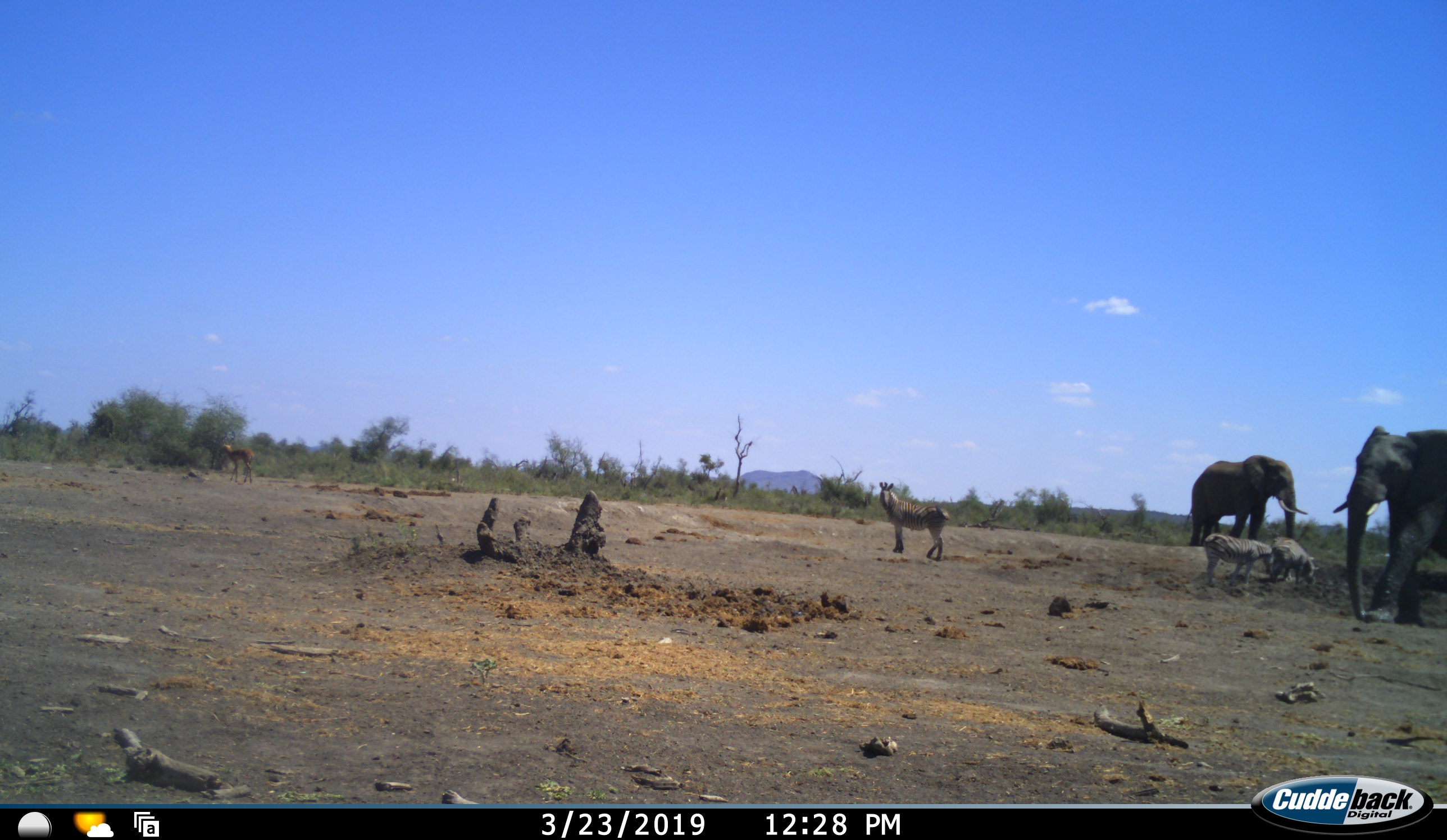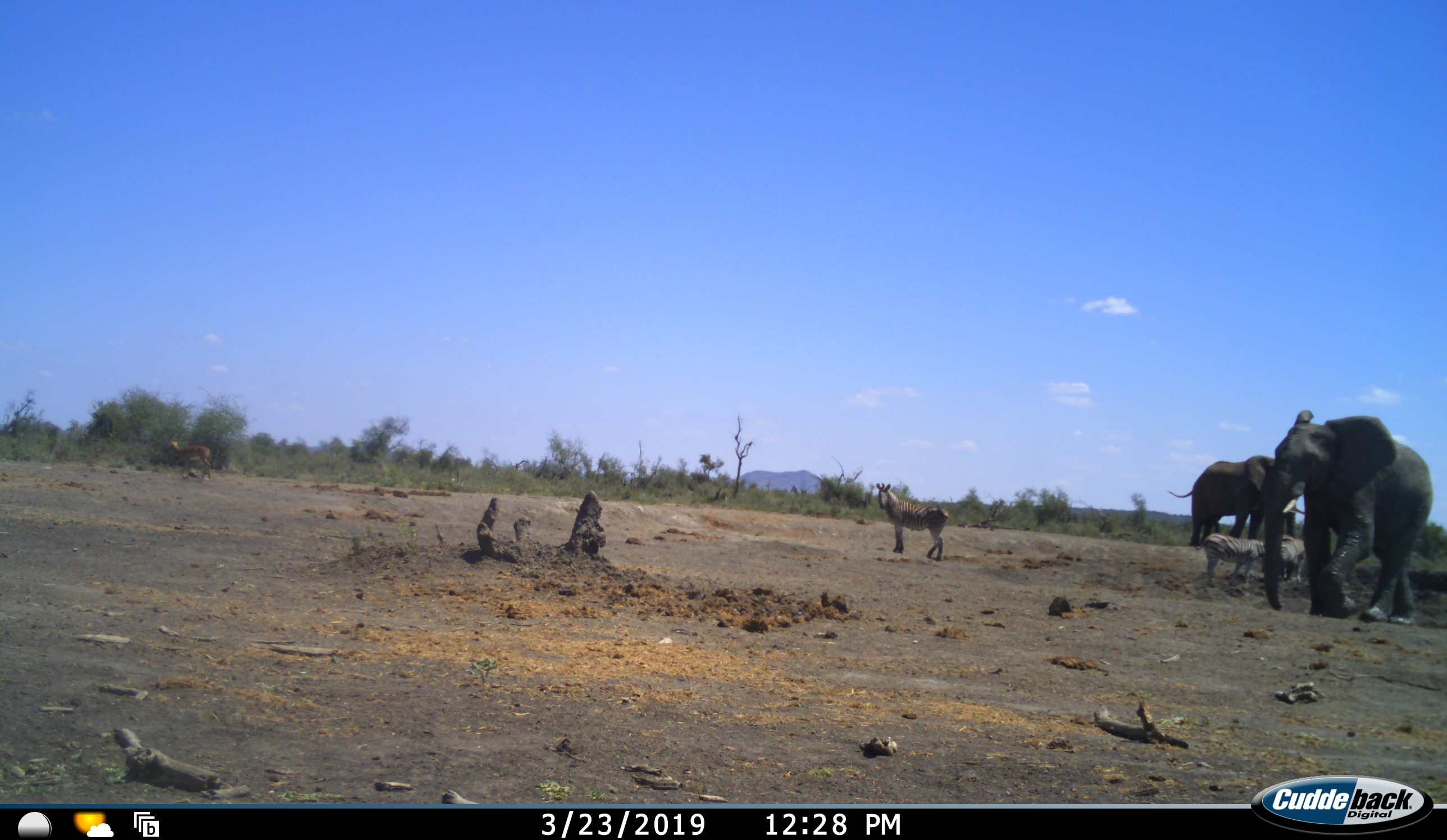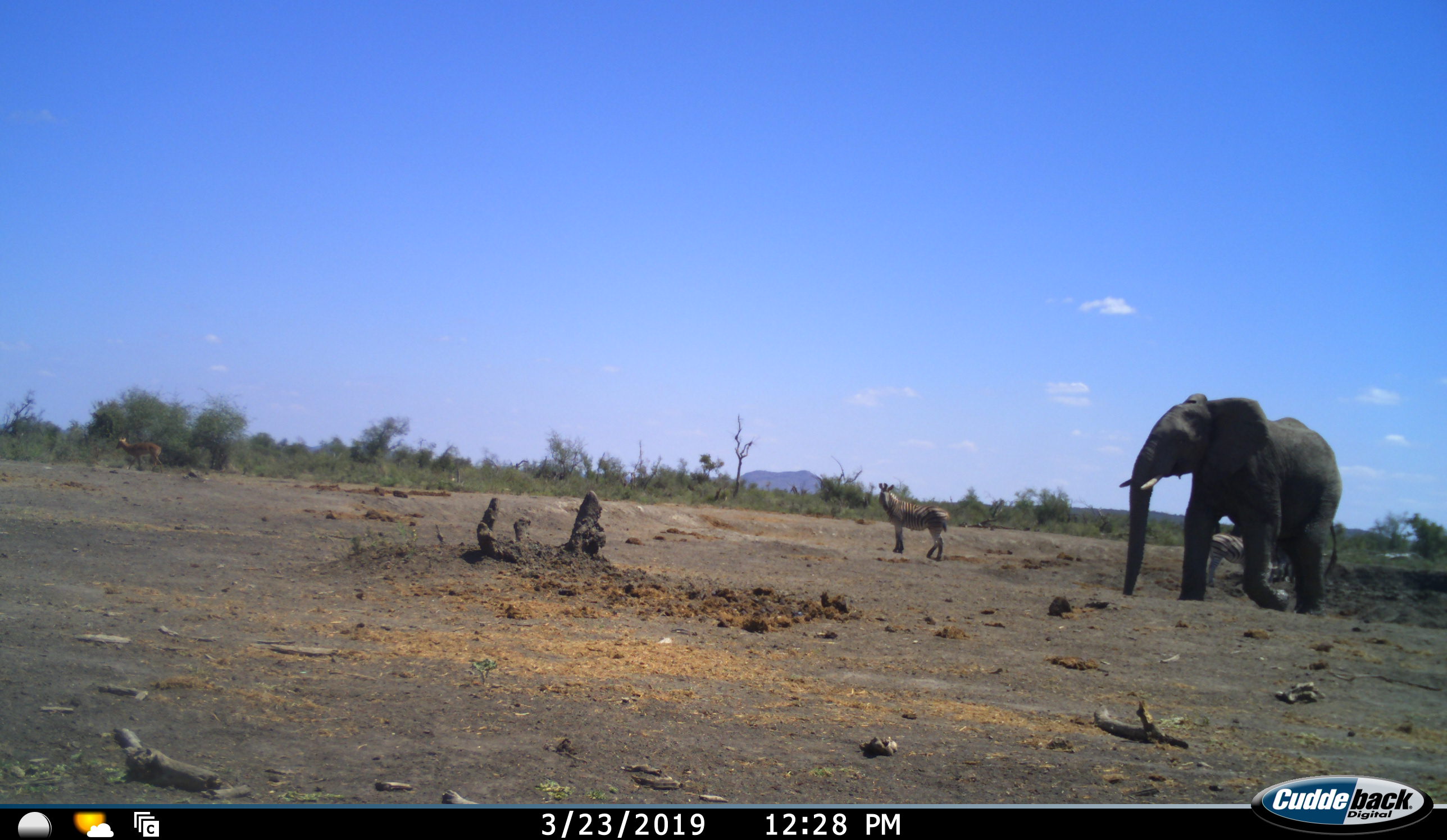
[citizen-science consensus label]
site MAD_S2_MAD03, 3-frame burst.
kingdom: Animalia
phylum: Chordata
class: Mammalia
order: Proboscidea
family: Elephantidae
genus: Loxodonta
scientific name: Loxodonta africana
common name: african bush elephant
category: elephant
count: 2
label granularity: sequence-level